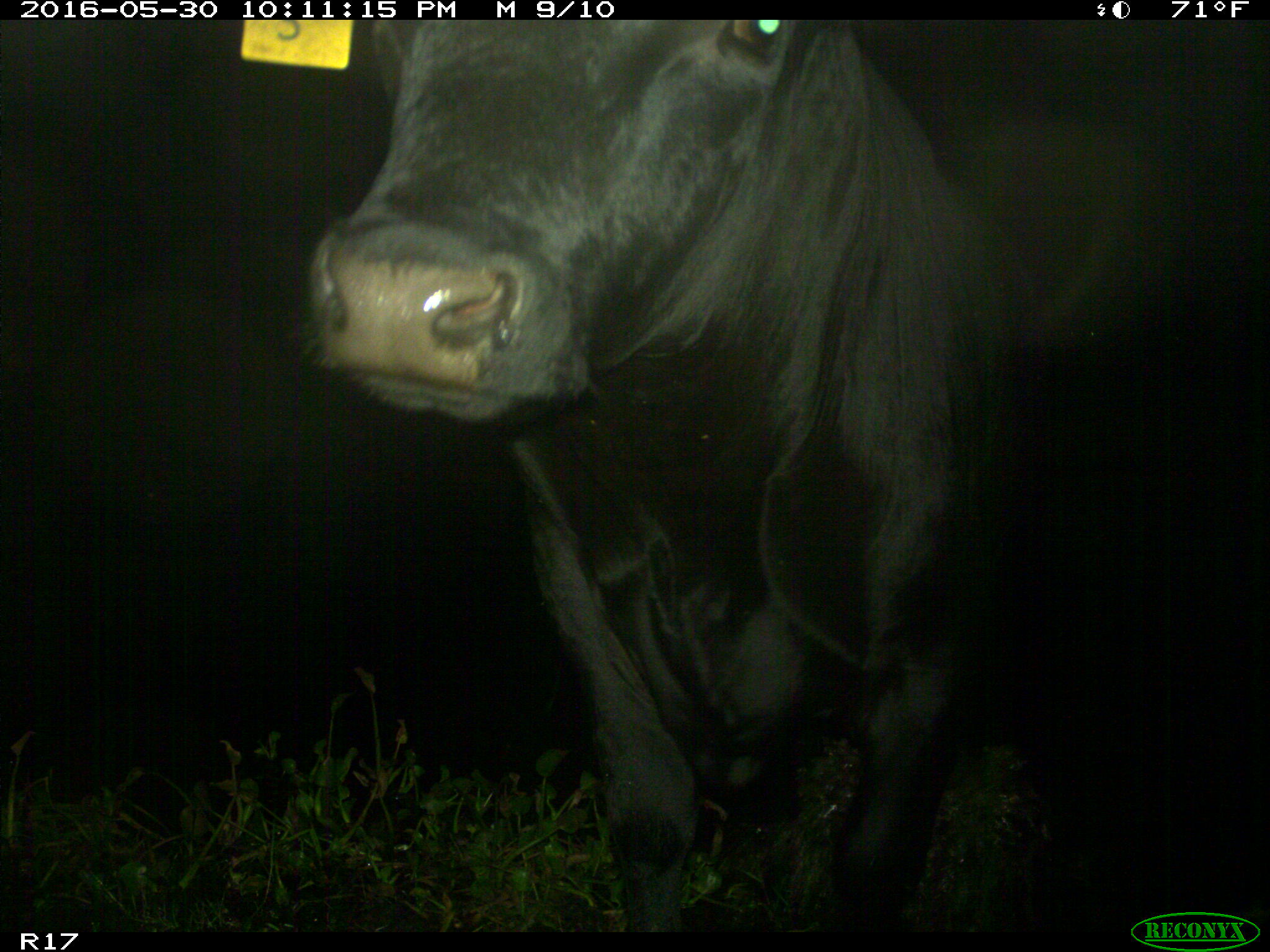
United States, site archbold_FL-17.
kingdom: Animalia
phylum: Chordata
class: Mammalia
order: Artiodactyla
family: Bovidae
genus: Bos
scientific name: Bos taurus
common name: domestic cow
Bos taurus (domestic cow).